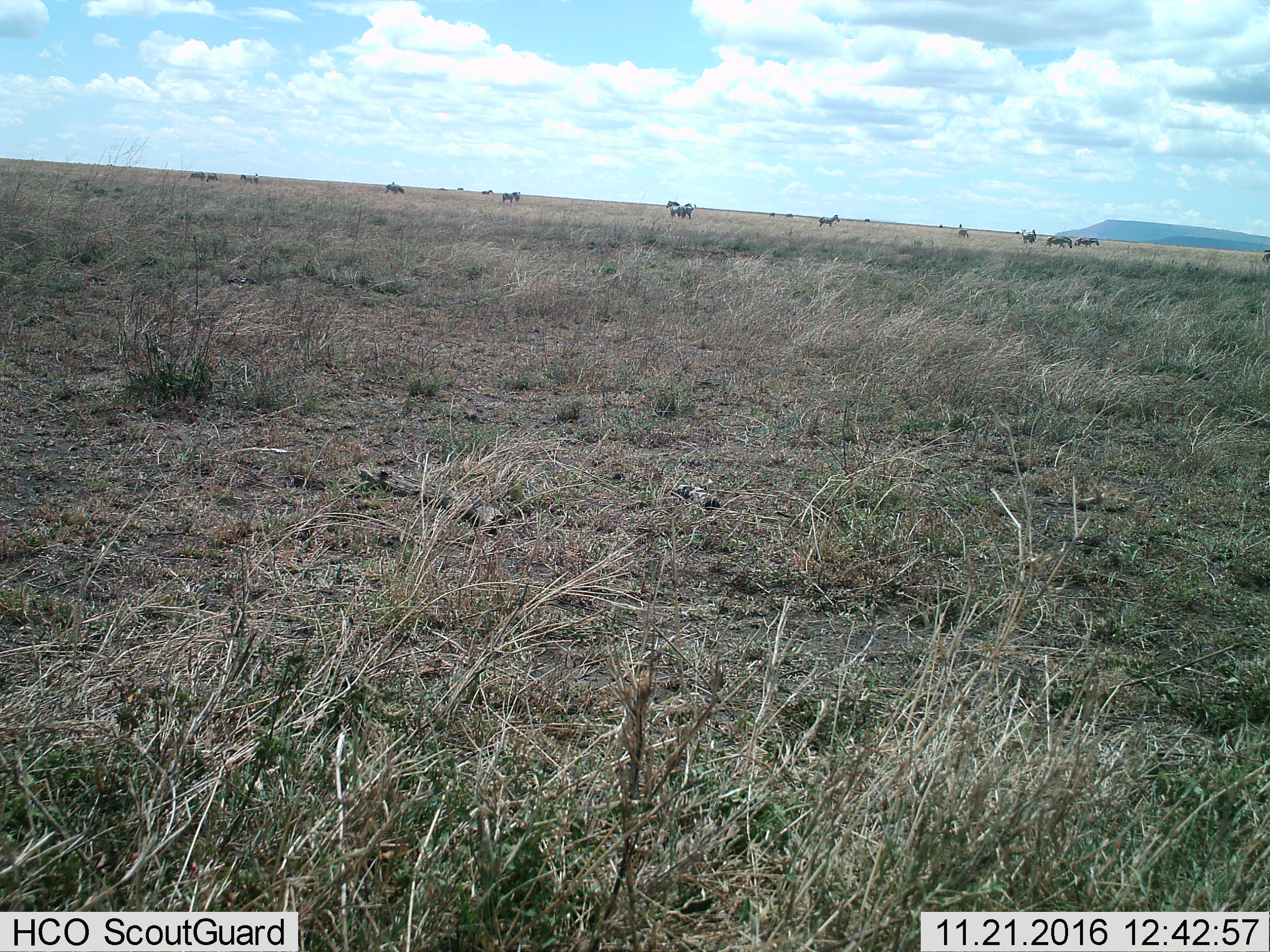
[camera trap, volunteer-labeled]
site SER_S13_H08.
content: unidentified animal